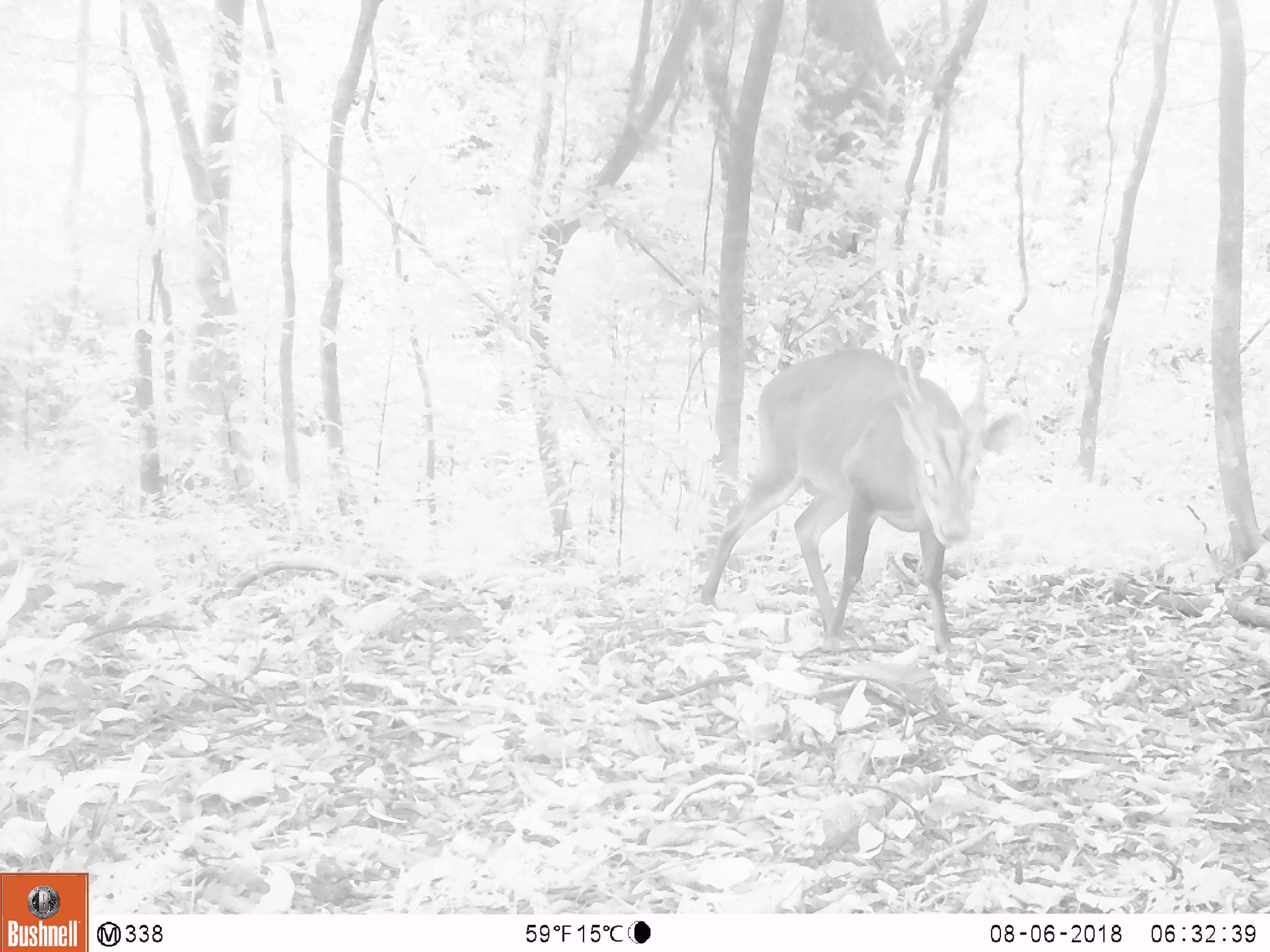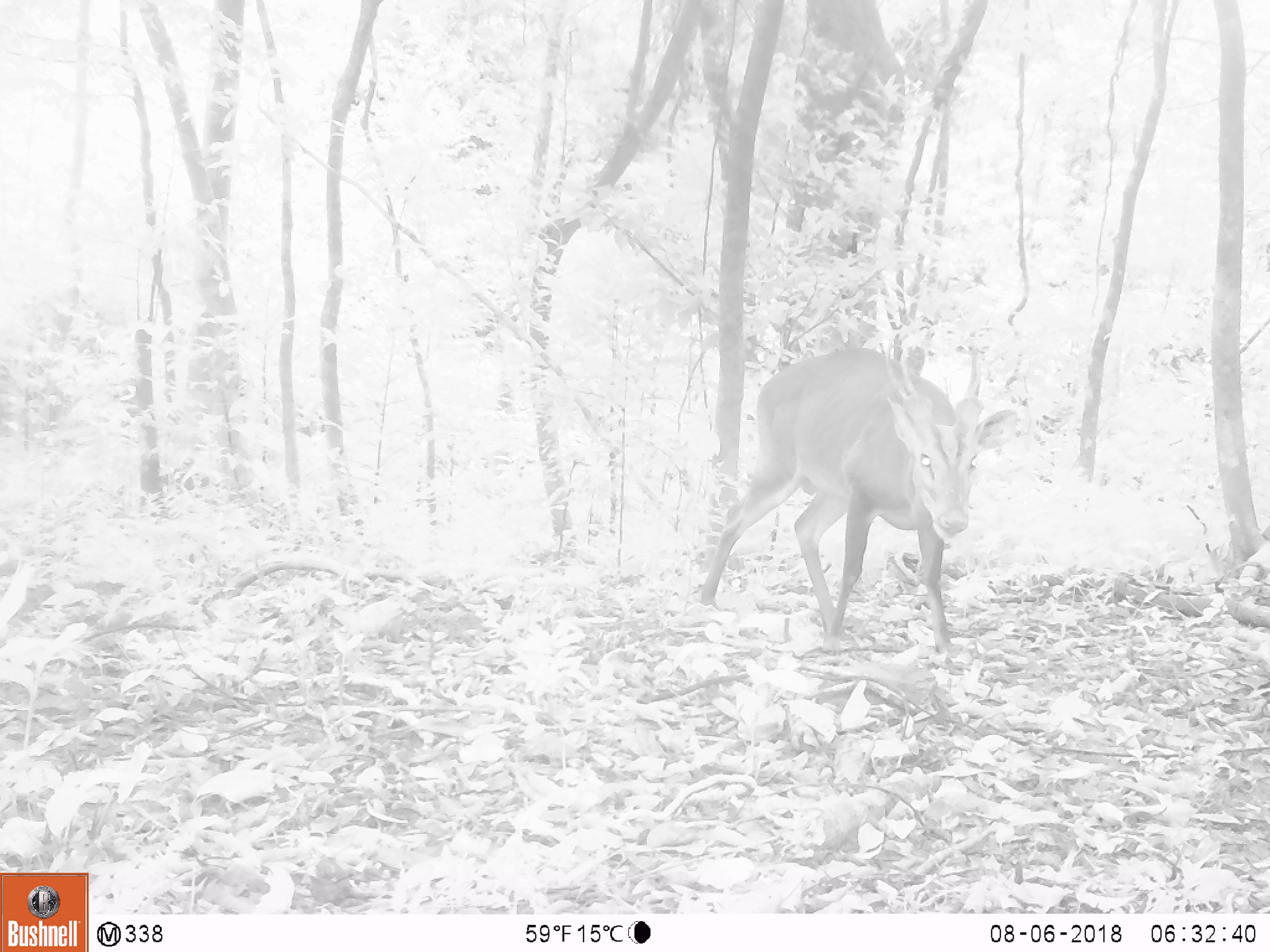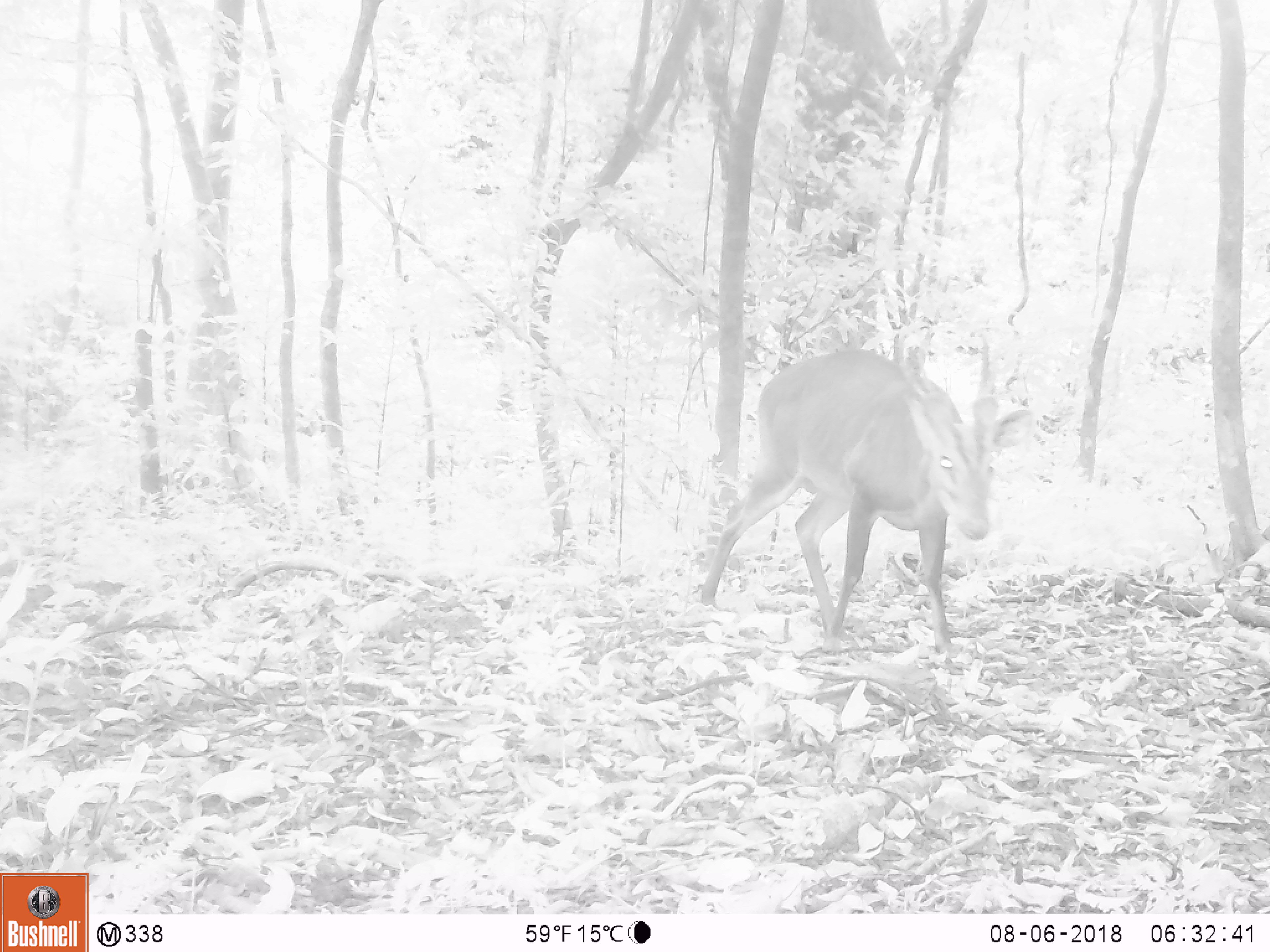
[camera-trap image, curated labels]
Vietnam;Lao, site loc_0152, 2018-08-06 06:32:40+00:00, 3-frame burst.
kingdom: Animalia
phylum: Chordata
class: Mammalia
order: Artiodactyla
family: Cervidae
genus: Muntiacus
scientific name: Muntiacus vuquangensis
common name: large-antlered muntjac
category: large antlered muntjac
Large antlered muntjac (large-antlered muntjac) (Muntiacus vuquangensis). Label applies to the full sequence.